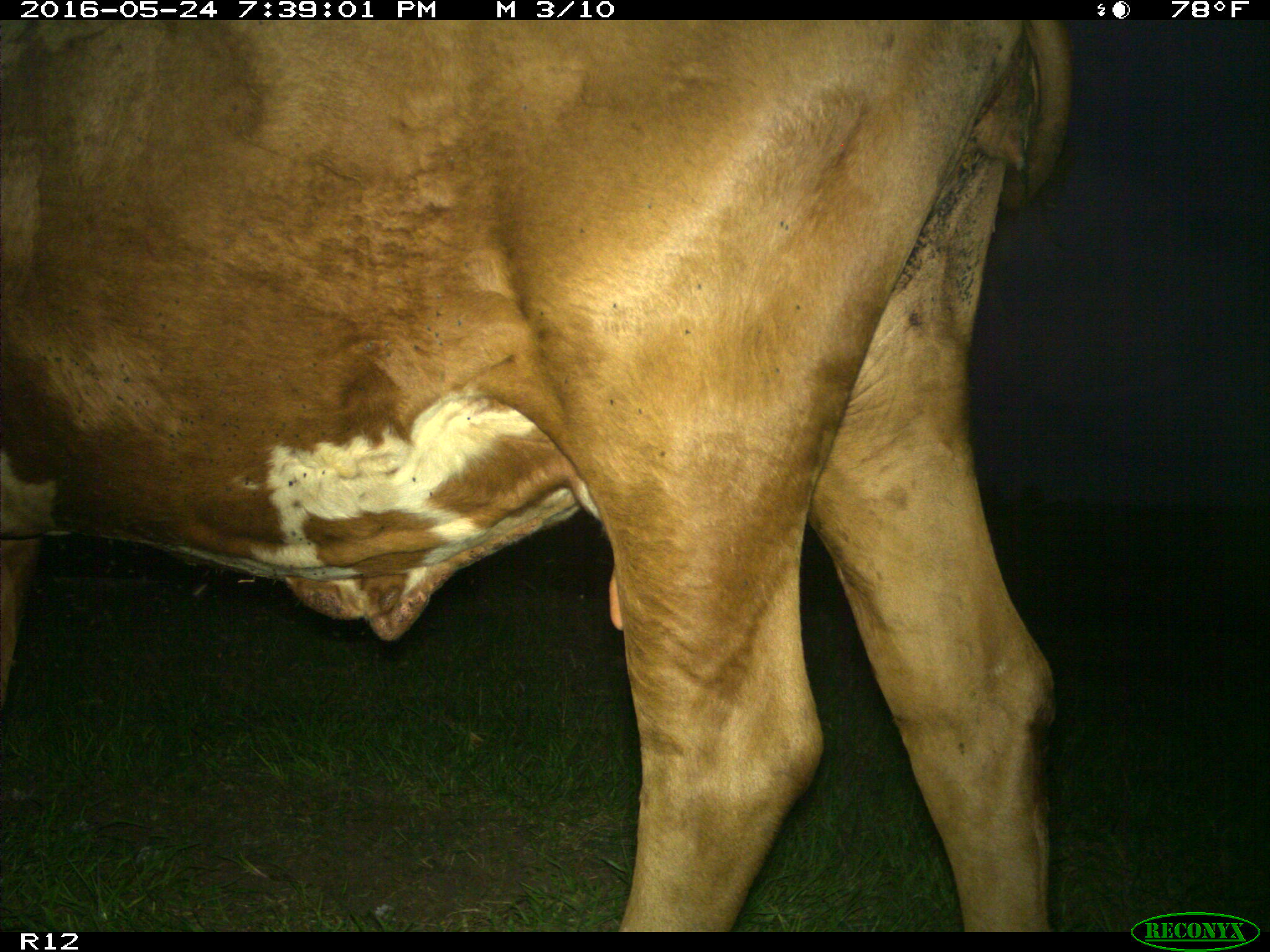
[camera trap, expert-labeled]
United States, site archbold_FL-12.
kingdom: Animalia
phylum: Chordata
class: Mammalia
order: Artiodactyla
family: Bovidae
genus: Bos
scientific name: Bos taurus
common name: domestic cow